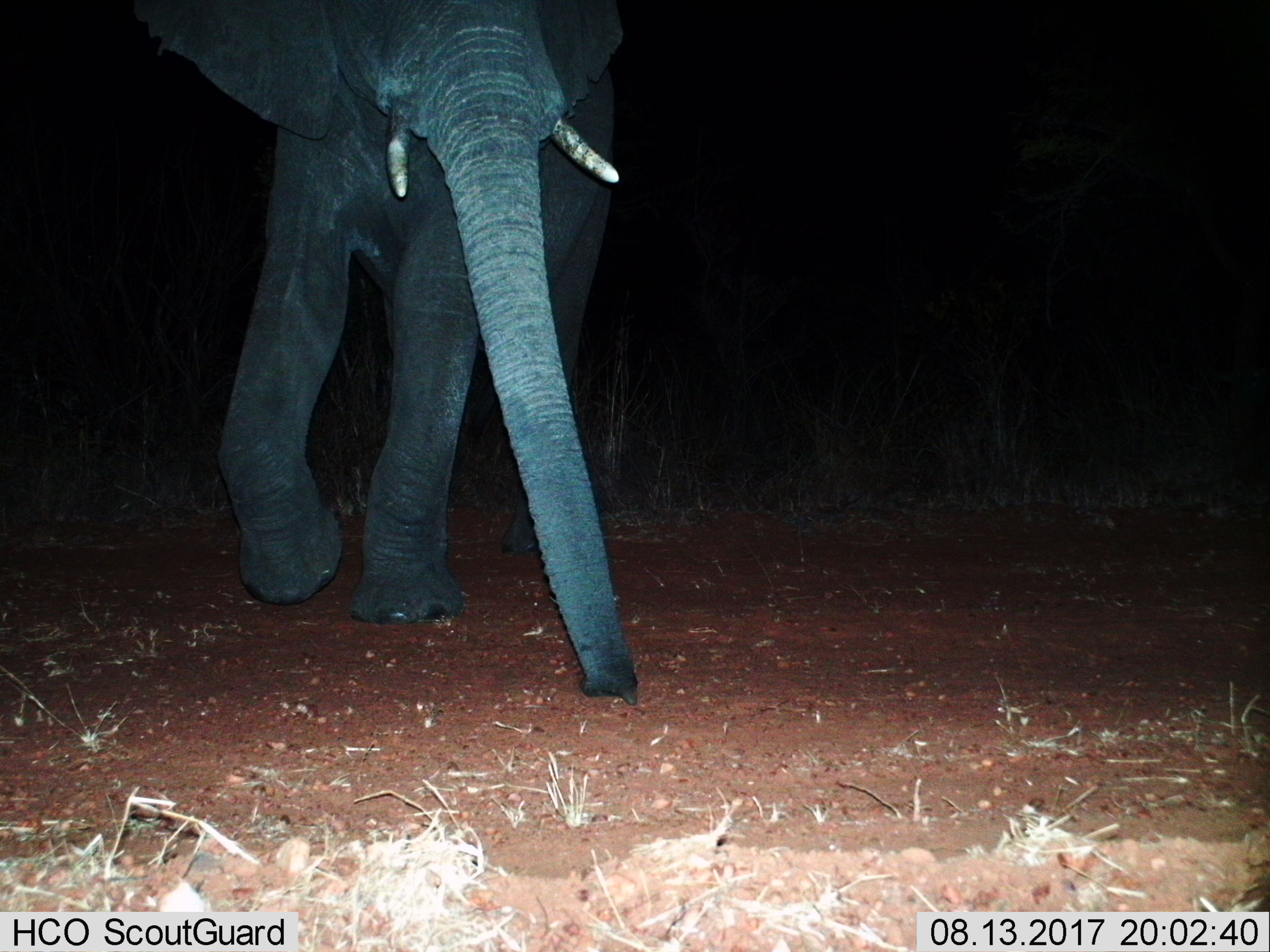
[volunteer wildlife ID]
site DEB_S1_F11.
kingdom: Animalia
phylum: Chordata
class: Mammalia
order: Proboscidea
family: Elephantidae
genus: Loxodonta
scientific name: Loxodonta africana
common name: african bush elephant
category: elephant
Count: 1.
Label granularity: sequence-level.